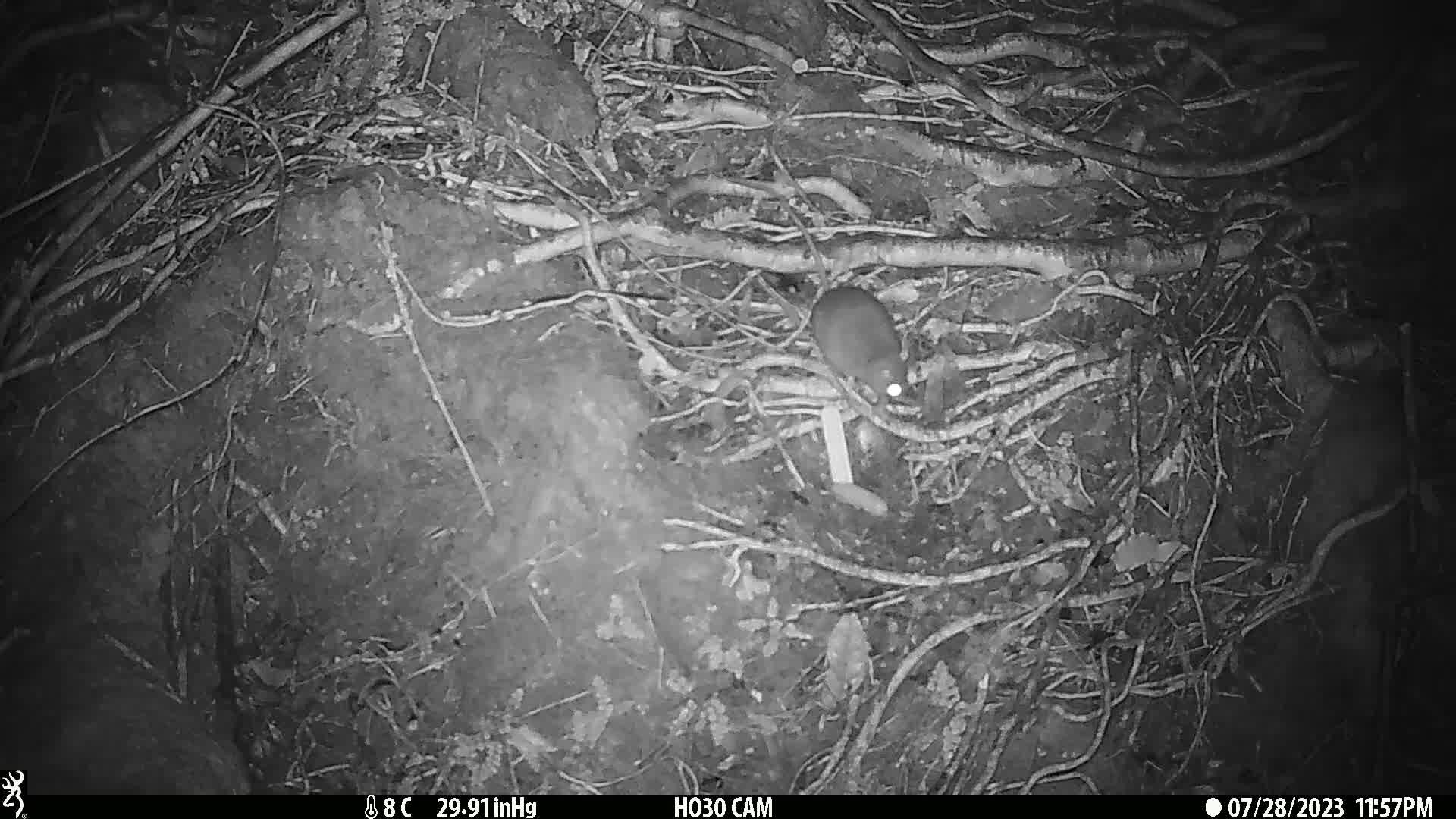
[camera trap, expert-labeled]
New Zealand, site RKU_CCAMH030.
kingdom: Animalia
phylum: Chordata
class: Mammalia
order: Rodentia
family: Muridae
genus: Rattus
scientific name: Rattus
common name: rat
Rat (Rattus).